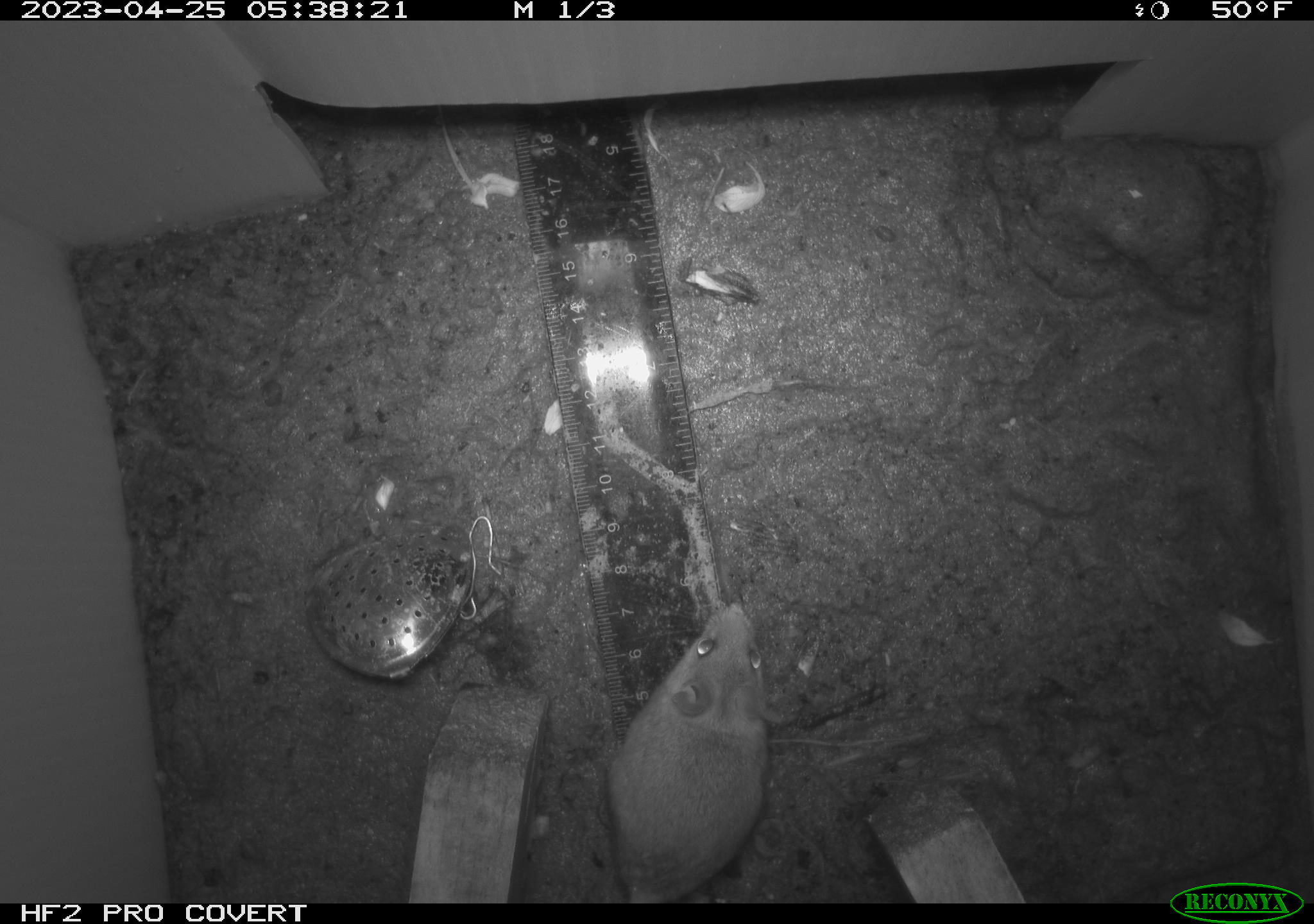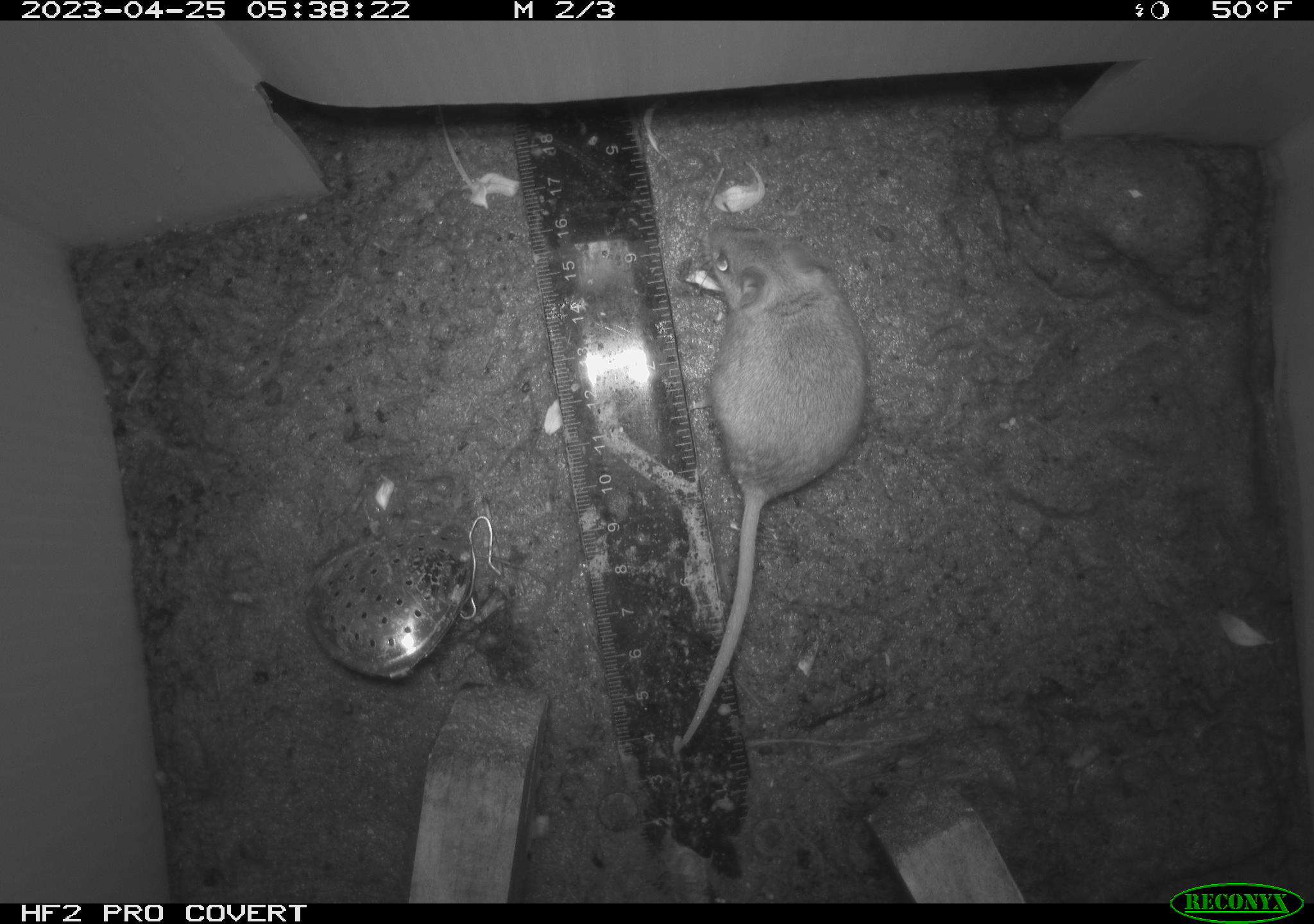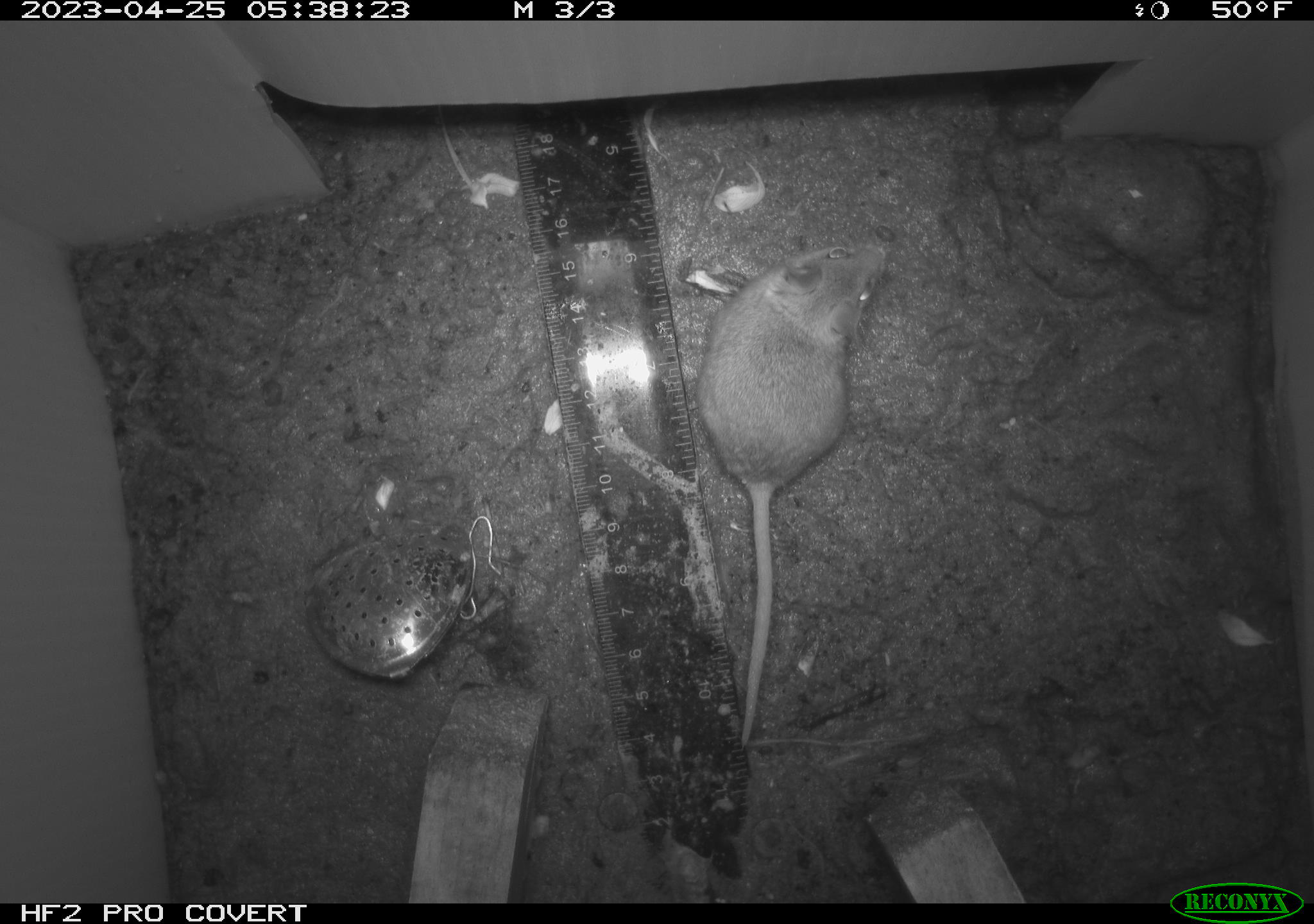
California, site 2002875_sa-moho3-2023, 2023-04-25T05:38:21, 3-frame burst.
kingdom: Animalia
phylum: Chordata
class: Mammalia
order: Rodentia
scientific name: Rodentia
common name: mouse species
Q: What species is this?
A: Mouse species (Rodentia).